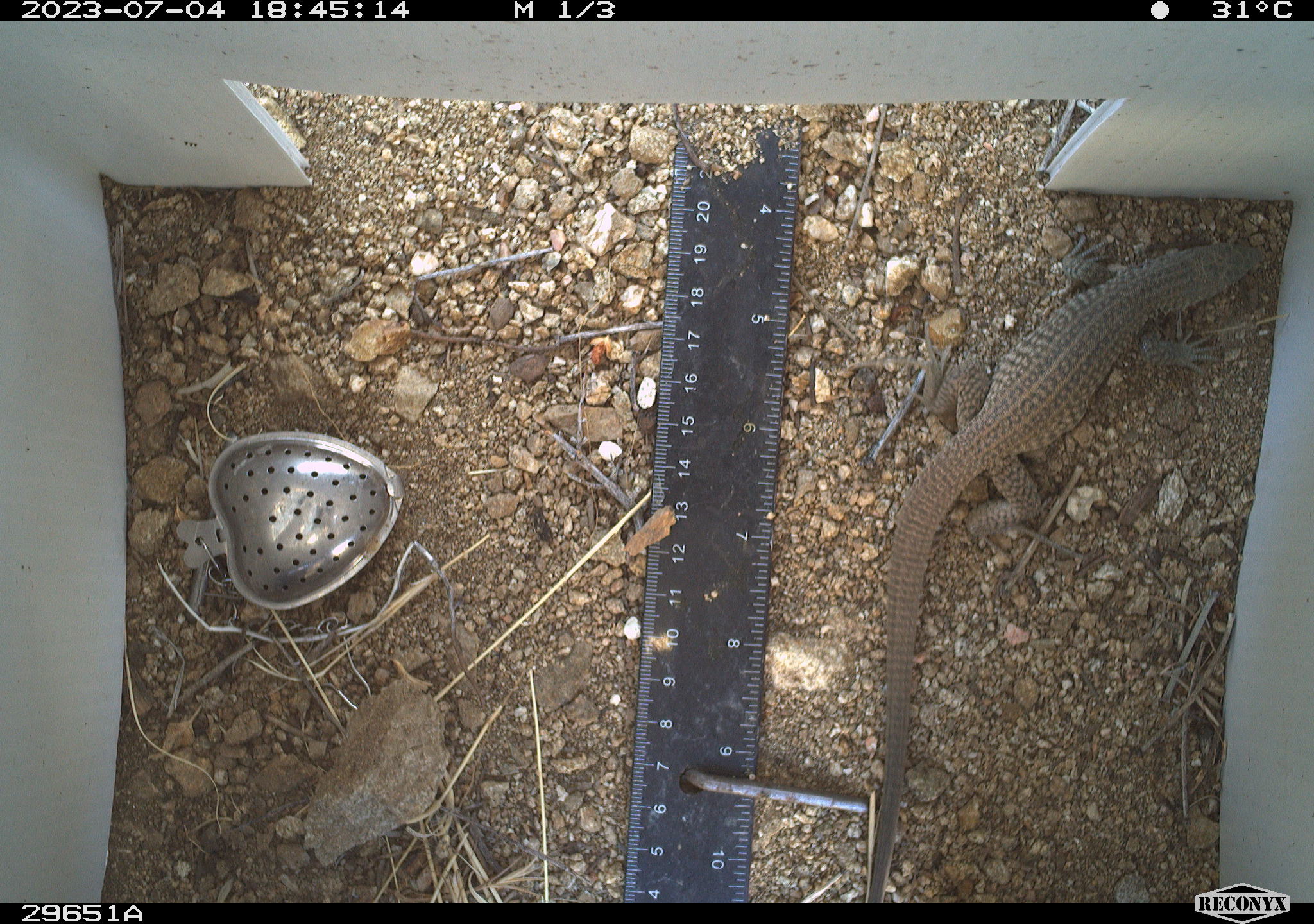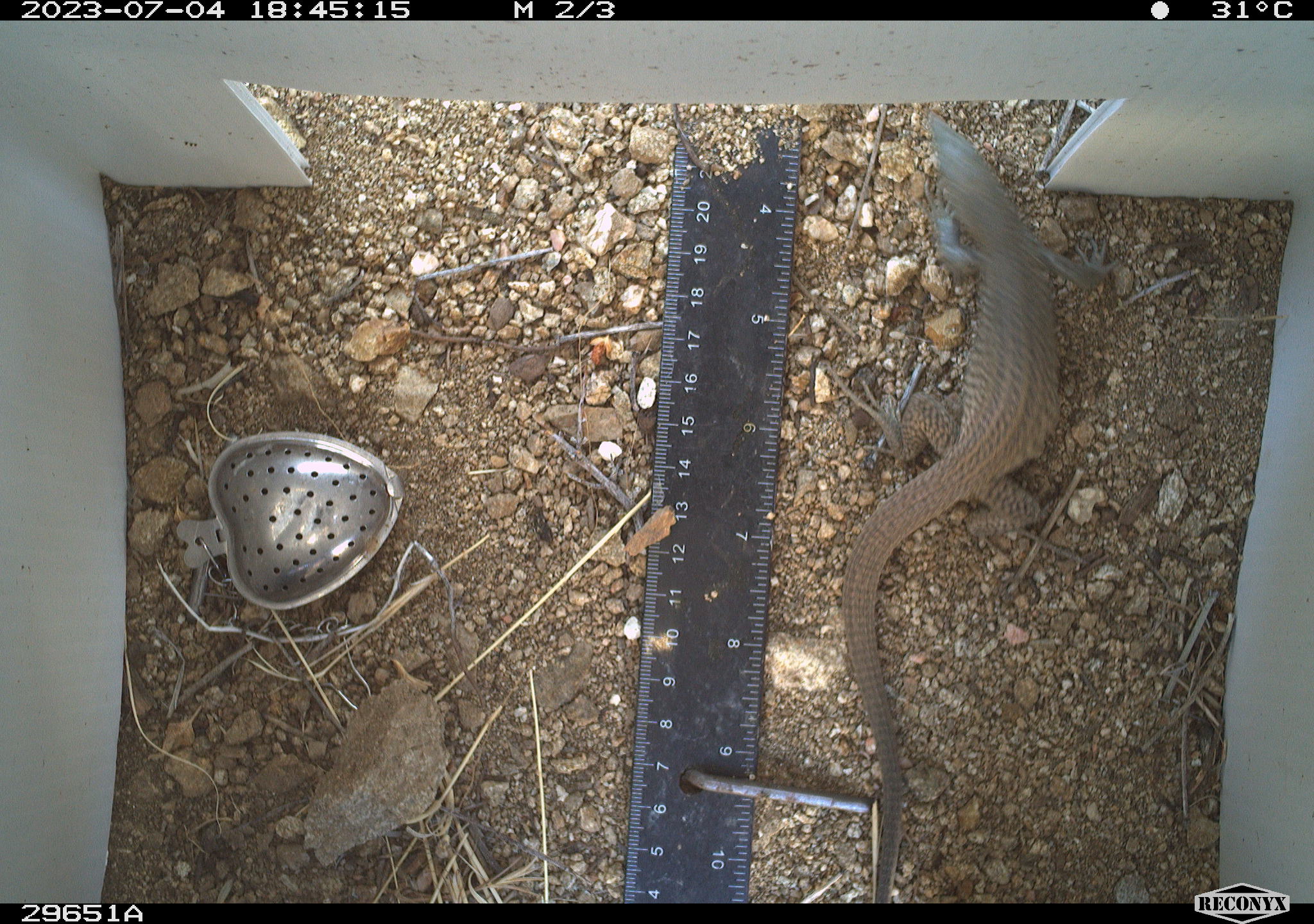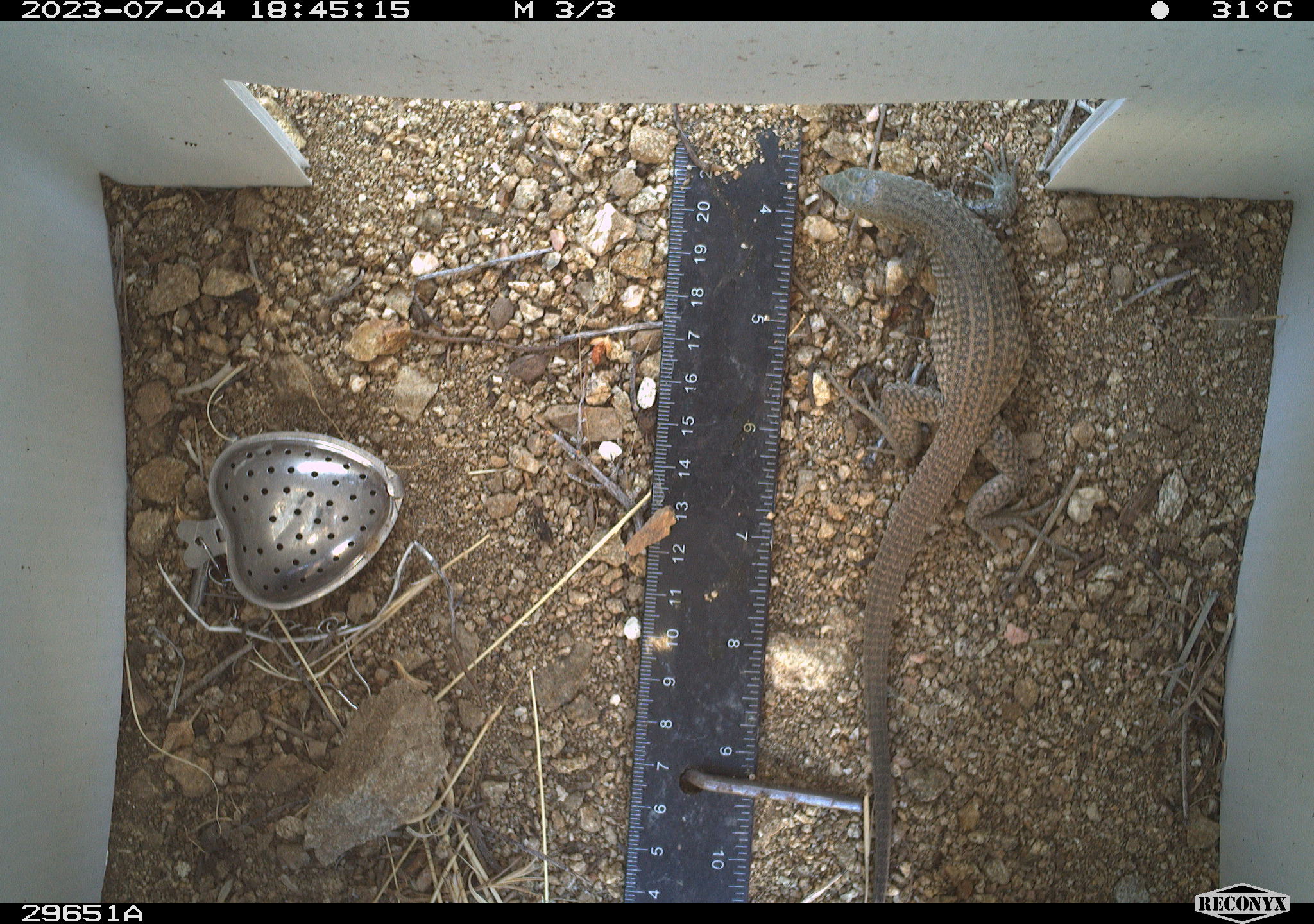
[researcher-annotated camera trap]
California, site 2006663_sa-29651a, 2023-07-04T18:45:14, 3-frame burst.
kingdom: Animalia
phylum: Chordata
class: Reptilia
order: Squamata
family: Teiidae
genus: Aspidoscelis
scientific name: Aspidoscelis tigris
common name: western whiptail